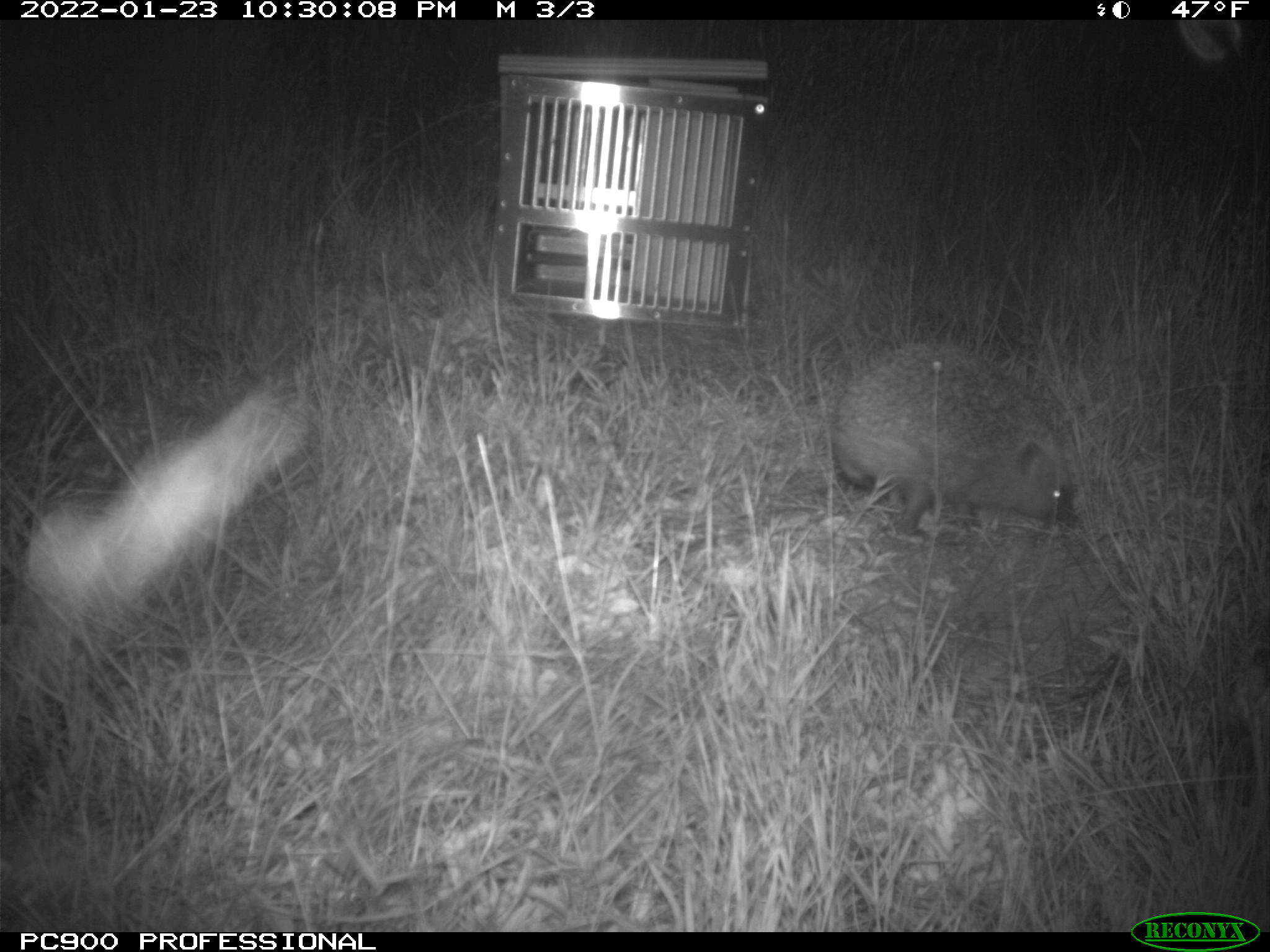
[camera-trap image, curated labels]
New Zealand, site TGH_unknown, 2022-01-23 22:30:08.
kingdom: Animalia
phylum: Chordata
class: Mammalia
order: Eulipotyphla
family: Erinaceidae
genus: Erinaceus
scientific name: Erinaceus europaeus europaeus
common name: european hedgehog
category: hedgehog